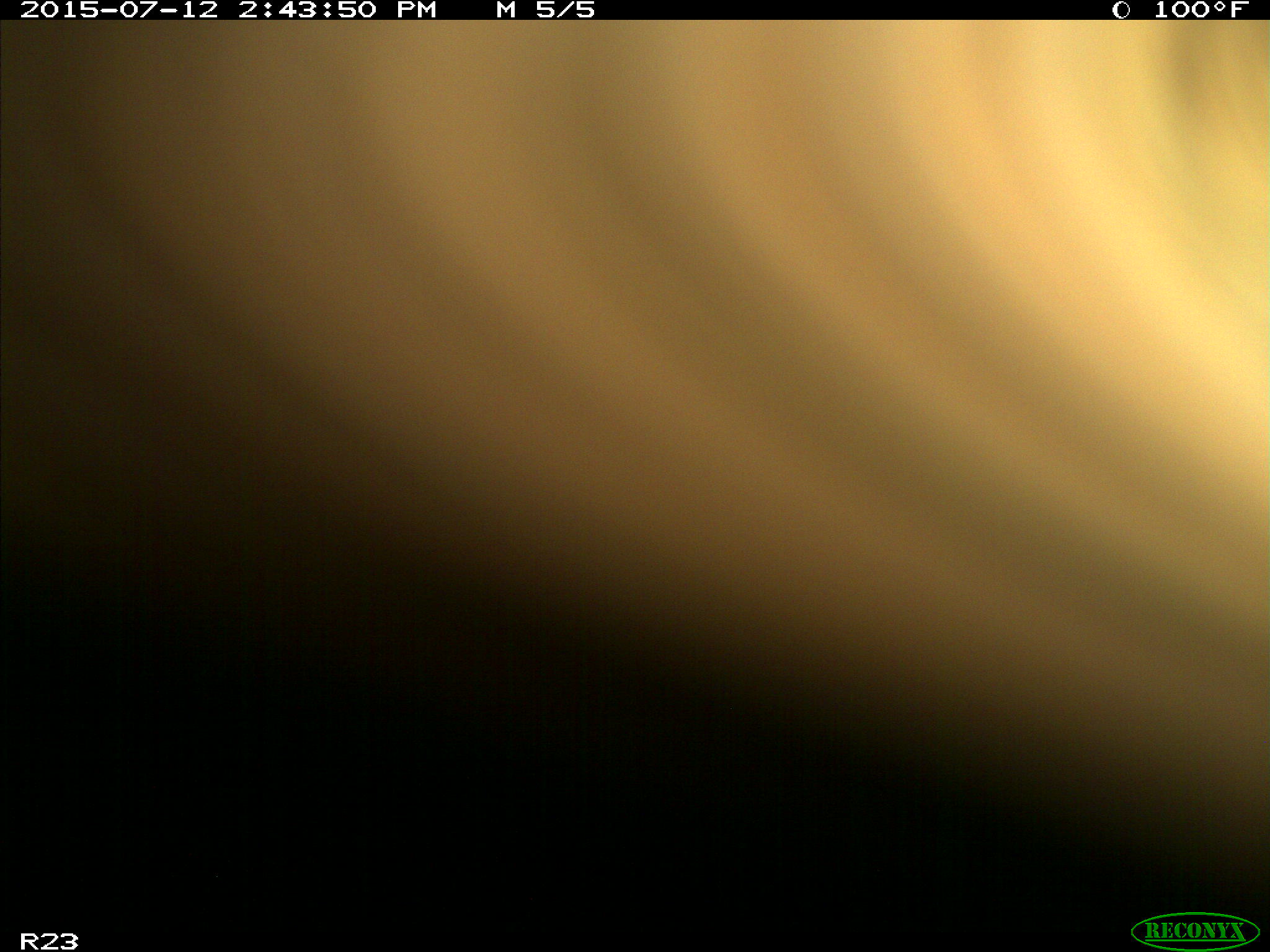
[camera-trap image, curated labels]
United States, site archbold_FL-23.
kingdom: Animalia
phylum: Chordata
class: Mammalia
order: Artiodactyla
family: Bovidae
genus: Bos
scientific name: Bos taurus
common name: domestic cow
Bos taurus (domestic cow).